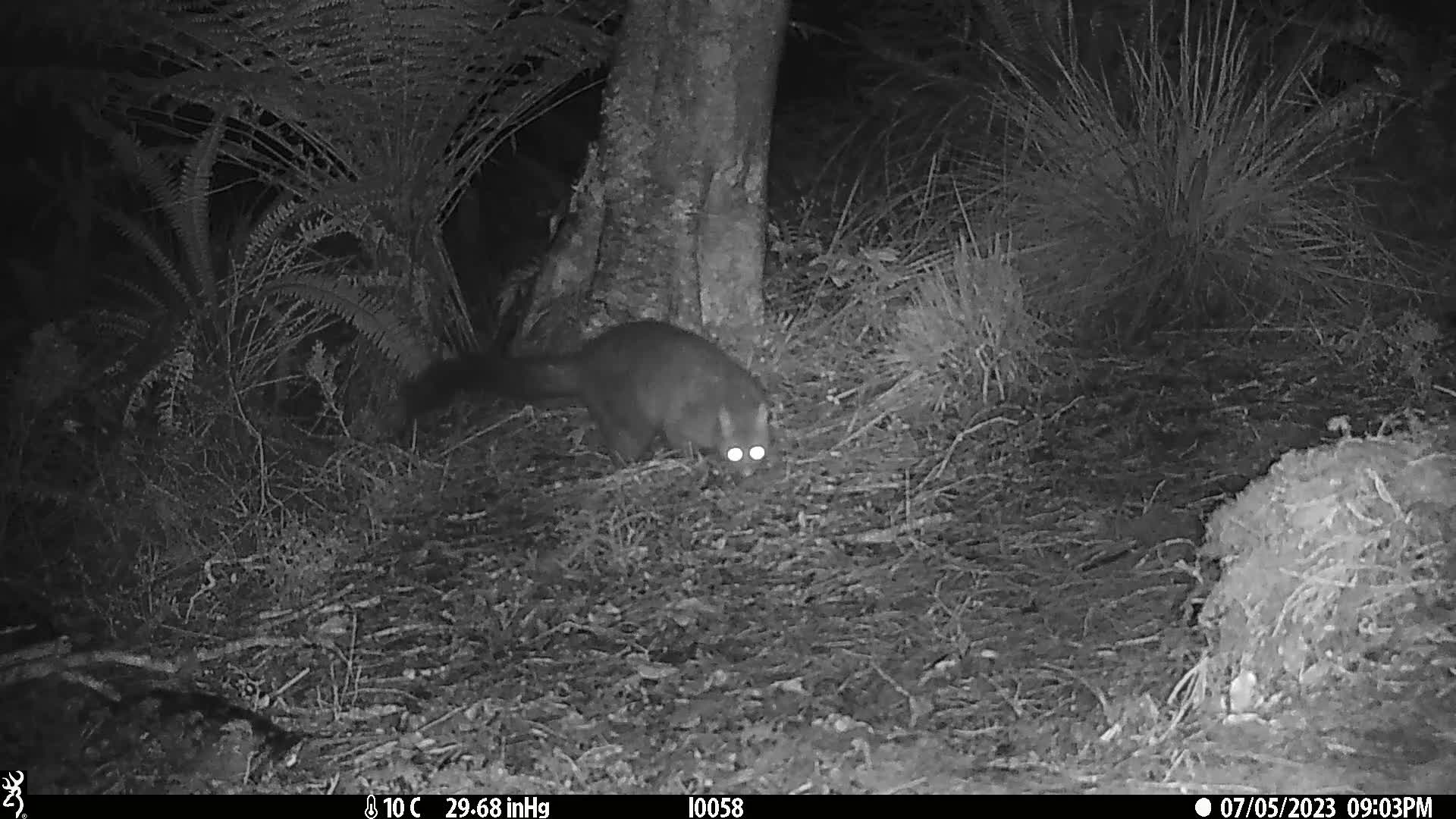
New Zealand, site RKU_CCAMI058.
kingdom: Animalia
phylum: Chordata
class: Mammalia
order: Diprotodontia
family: Phalangeridae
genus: Trichosurus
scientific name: Trichosurus vulpecula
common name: common brushtail possum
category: possum